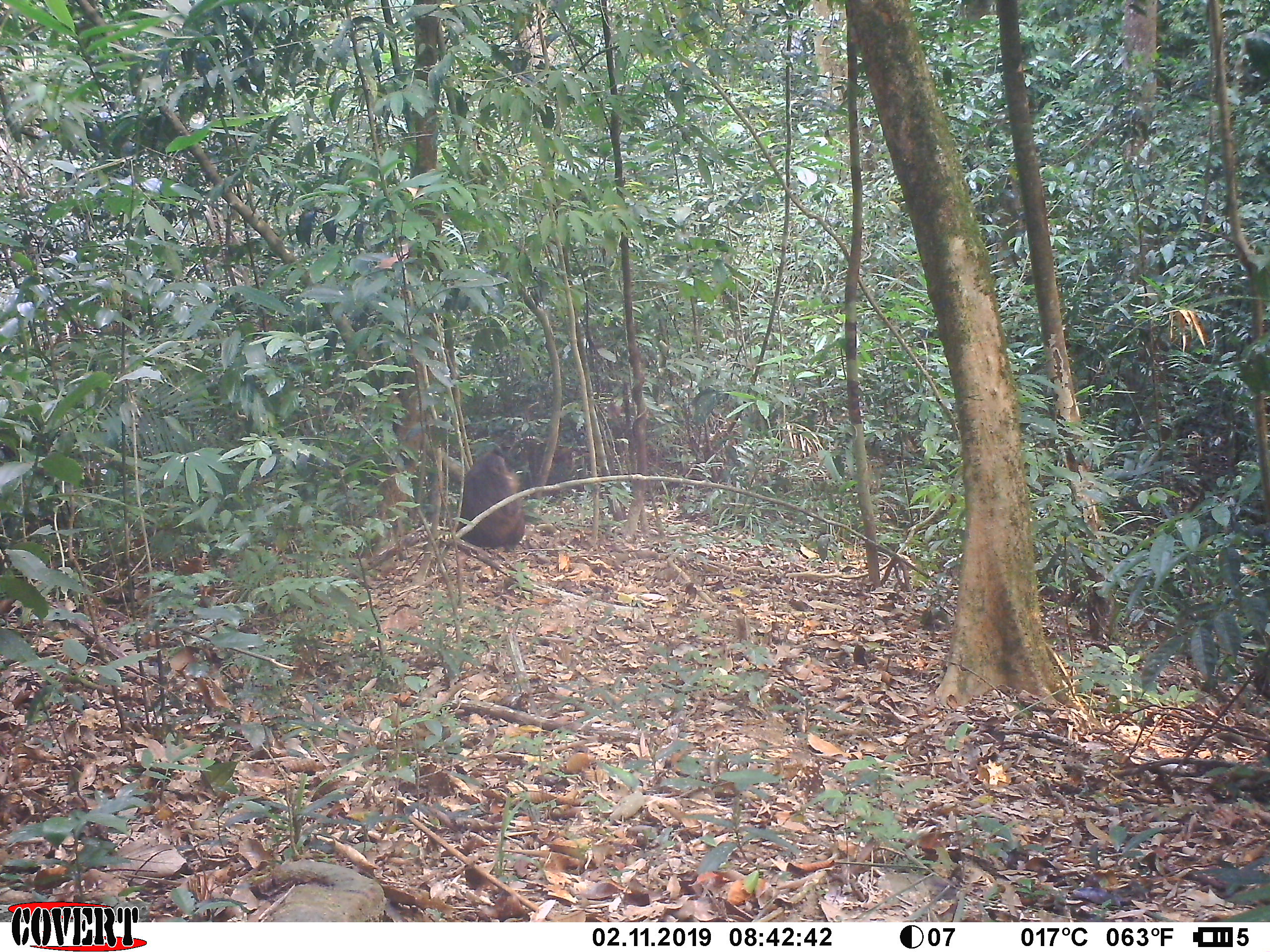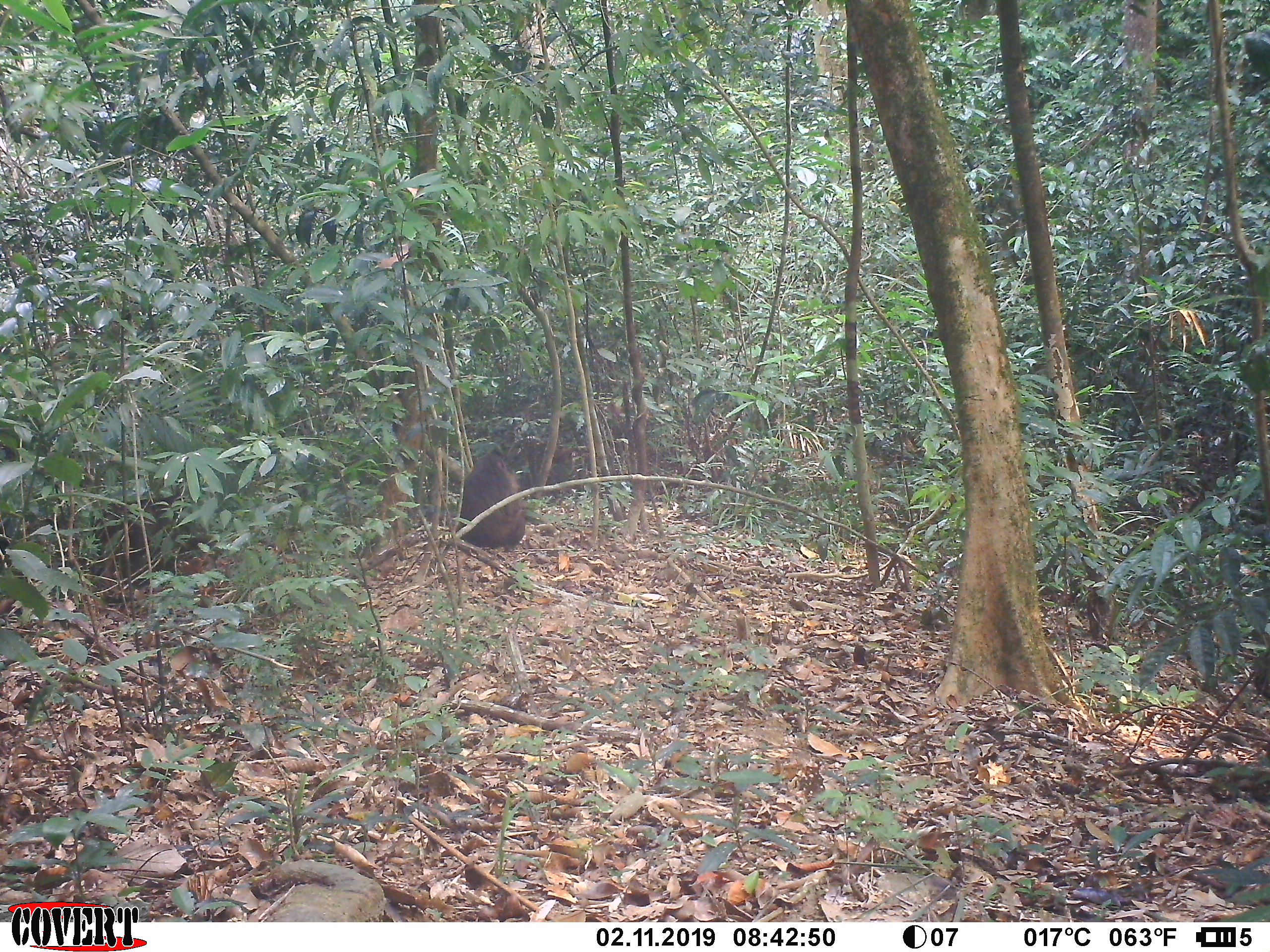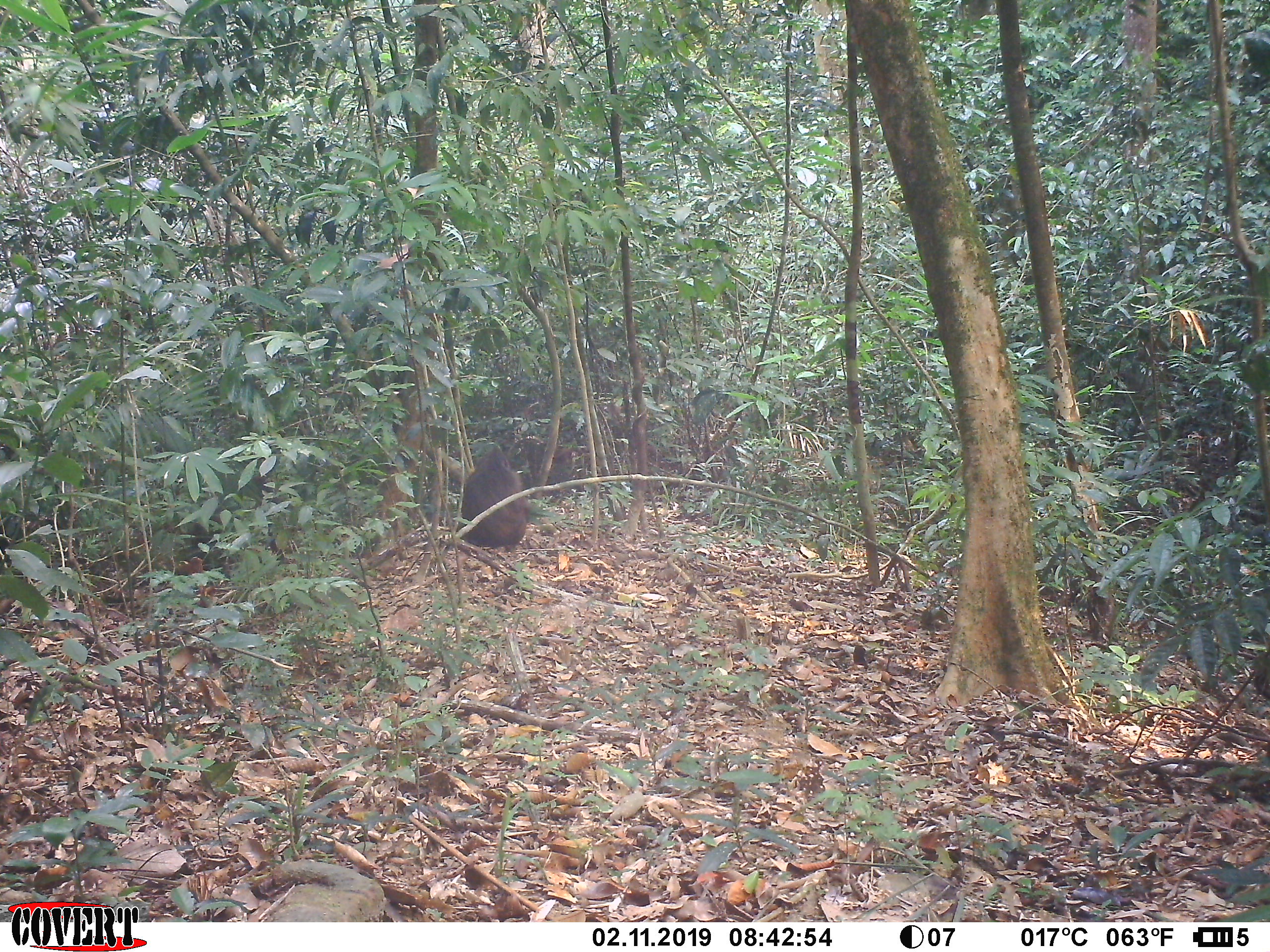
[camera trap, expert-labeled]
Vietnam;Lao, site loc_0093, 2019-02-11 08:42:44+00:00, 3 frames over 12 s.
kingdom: Animalia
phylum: Chordata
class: Mammalia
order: Primates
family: Cercopithecidae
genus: Macaca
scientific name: Macaca arctoides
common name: stump-tailed macaque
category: stump tailed macaque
Stump tailed macaque (stump-tailed macaque) (Macaca arctoides). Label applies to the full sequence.